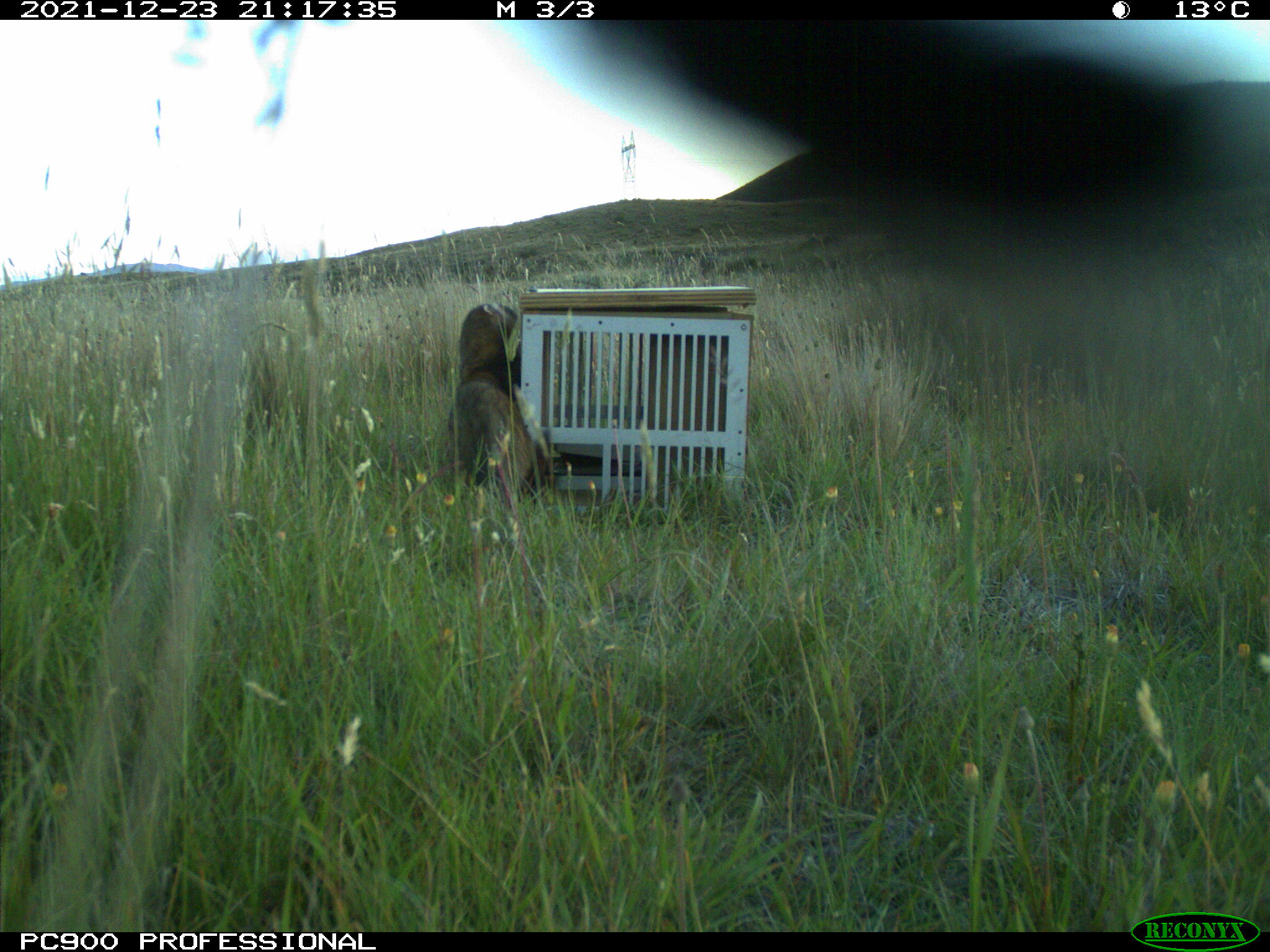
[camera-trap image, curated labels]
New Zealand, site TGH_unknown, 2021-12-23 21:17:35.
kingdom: Animalia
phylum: Chordata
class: Mammalia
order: Carnivora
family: Mustelidae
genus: Mustela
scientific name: Mustela furo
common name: ferret